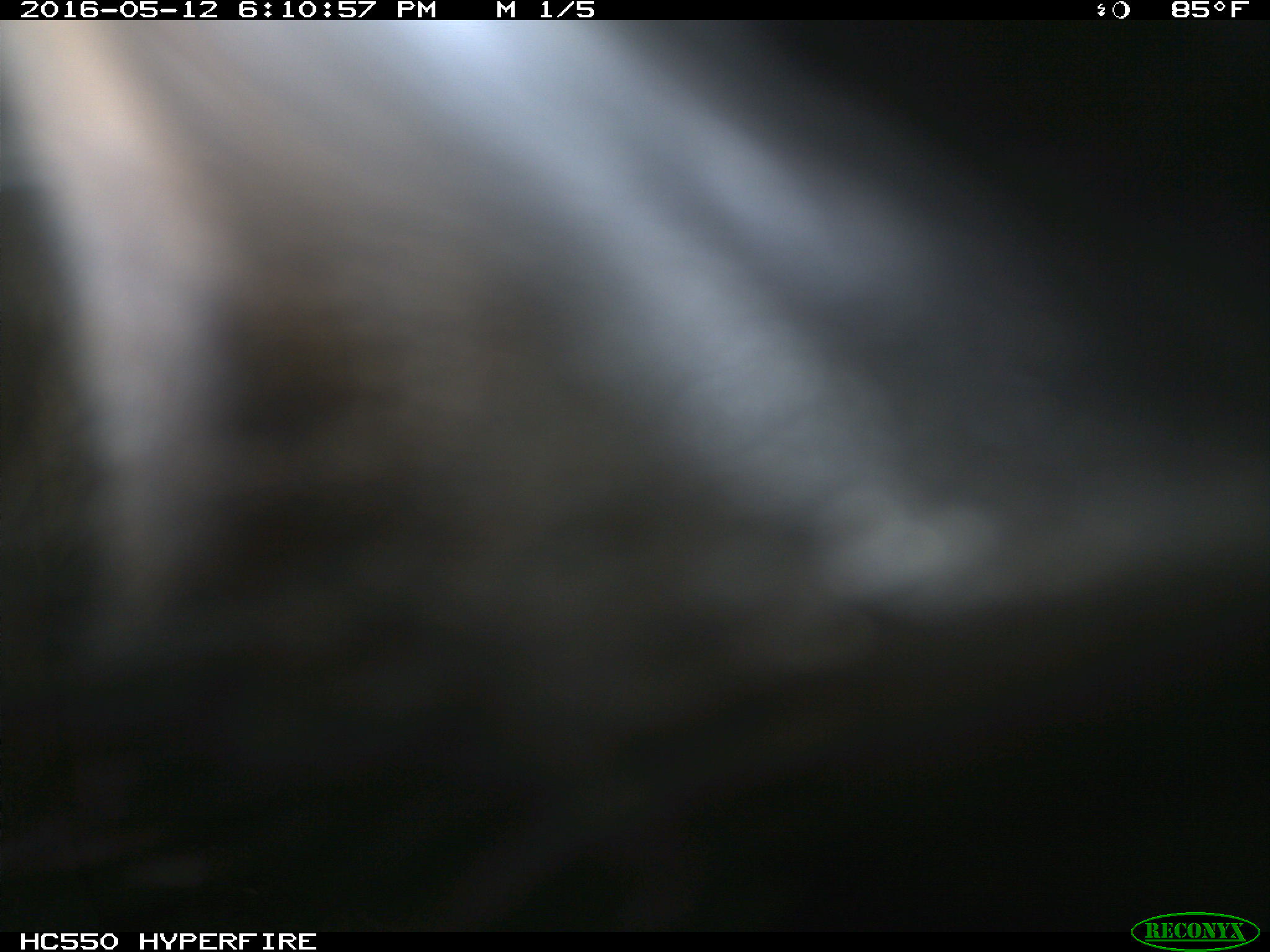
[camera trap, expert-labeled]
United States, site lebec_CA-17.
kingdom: Animalia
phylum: Chordata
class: Mammalia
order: Artiodactyla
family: Bovidae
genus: Bos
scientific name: Bos taurus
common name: domestic cow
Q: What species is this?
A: Bos taurus (domestic cow).